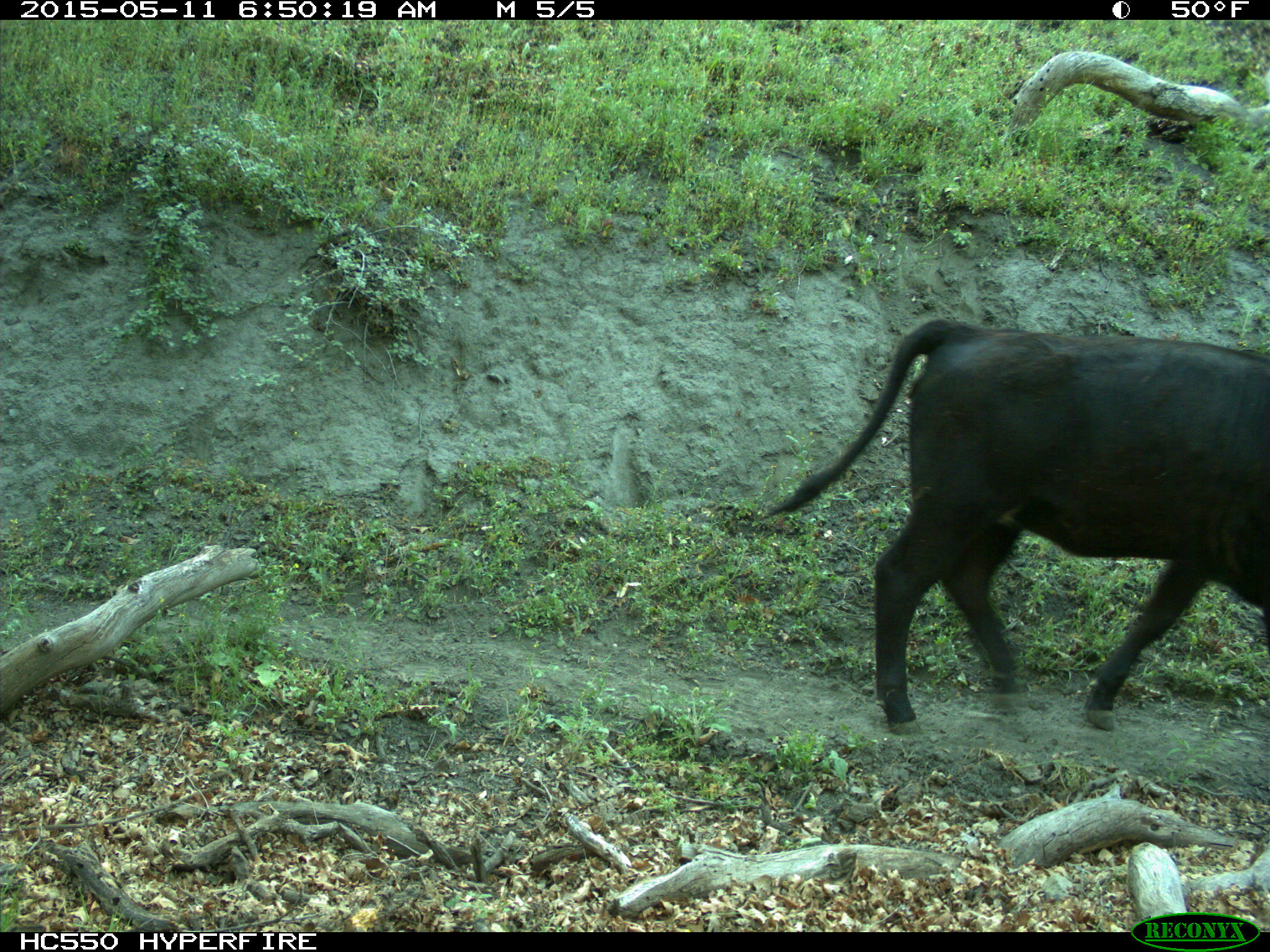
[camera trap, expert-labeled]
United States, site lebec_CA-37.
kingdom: Animalia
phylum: Chordata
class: Mammalia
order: Artiodactyla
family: Bovidae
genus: Bos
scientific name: Bos taurus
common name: domestic cow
Bos taurus (domestic cow).